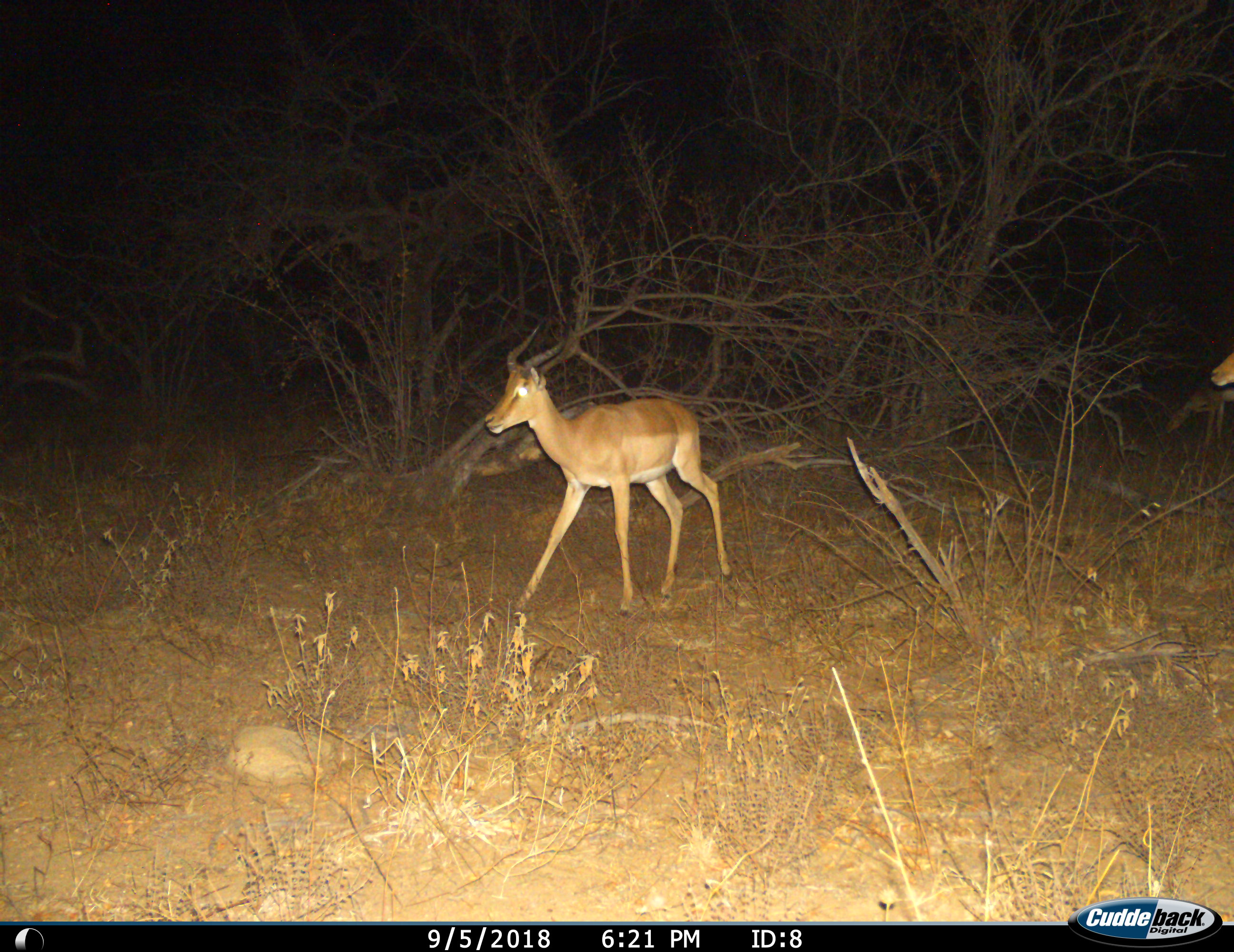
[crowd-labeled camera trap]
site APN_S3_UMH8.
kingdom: Animalia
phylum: Chordata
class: Mammalia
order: Artiodactyla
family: Bovidae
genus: Aepyceros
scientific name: Aepyceros melampus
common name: impala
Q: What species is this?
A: Impala (Aepyceros melampus).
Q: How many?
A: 2.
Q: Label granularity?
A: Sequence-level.